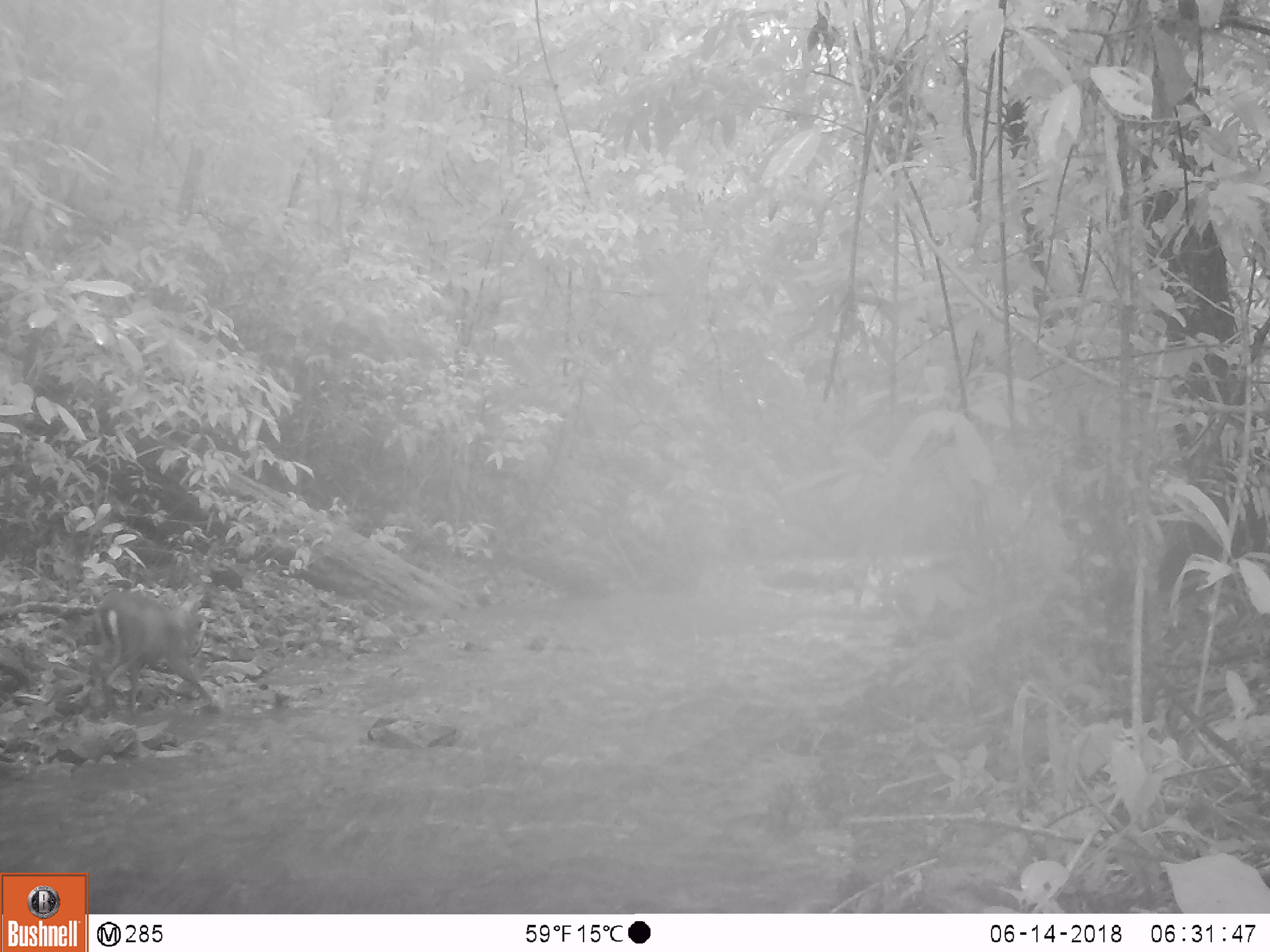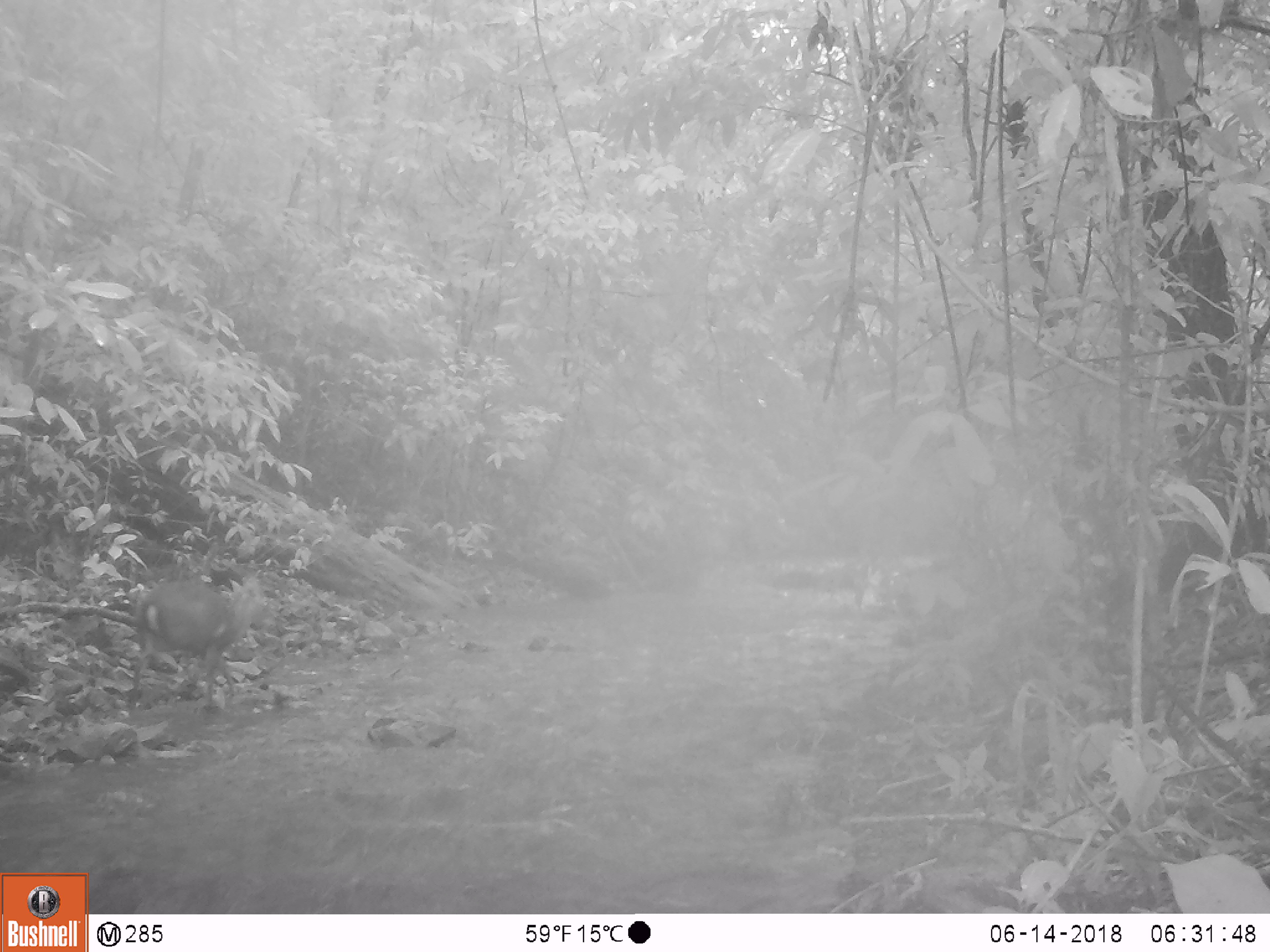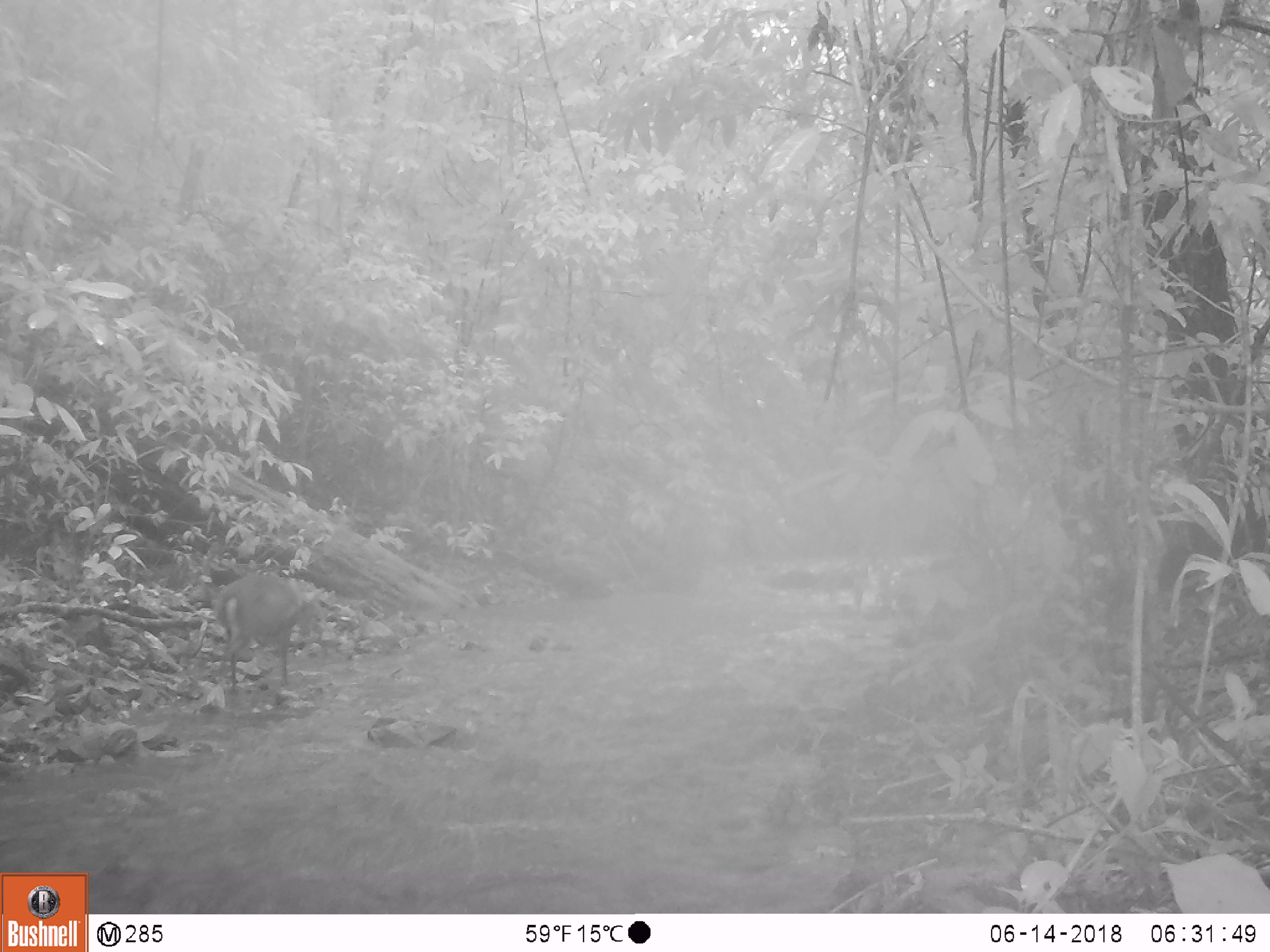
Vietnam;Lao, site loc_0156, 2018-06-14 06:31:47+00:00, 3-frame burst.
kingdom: Animalia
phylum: Chordata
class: Mammalia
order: Artiodactyla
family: Cervidae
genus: Muntiacus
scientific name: Muntiacus vuquangensis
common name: large-antlered muntjac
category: large antlered muntjac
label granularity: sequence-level